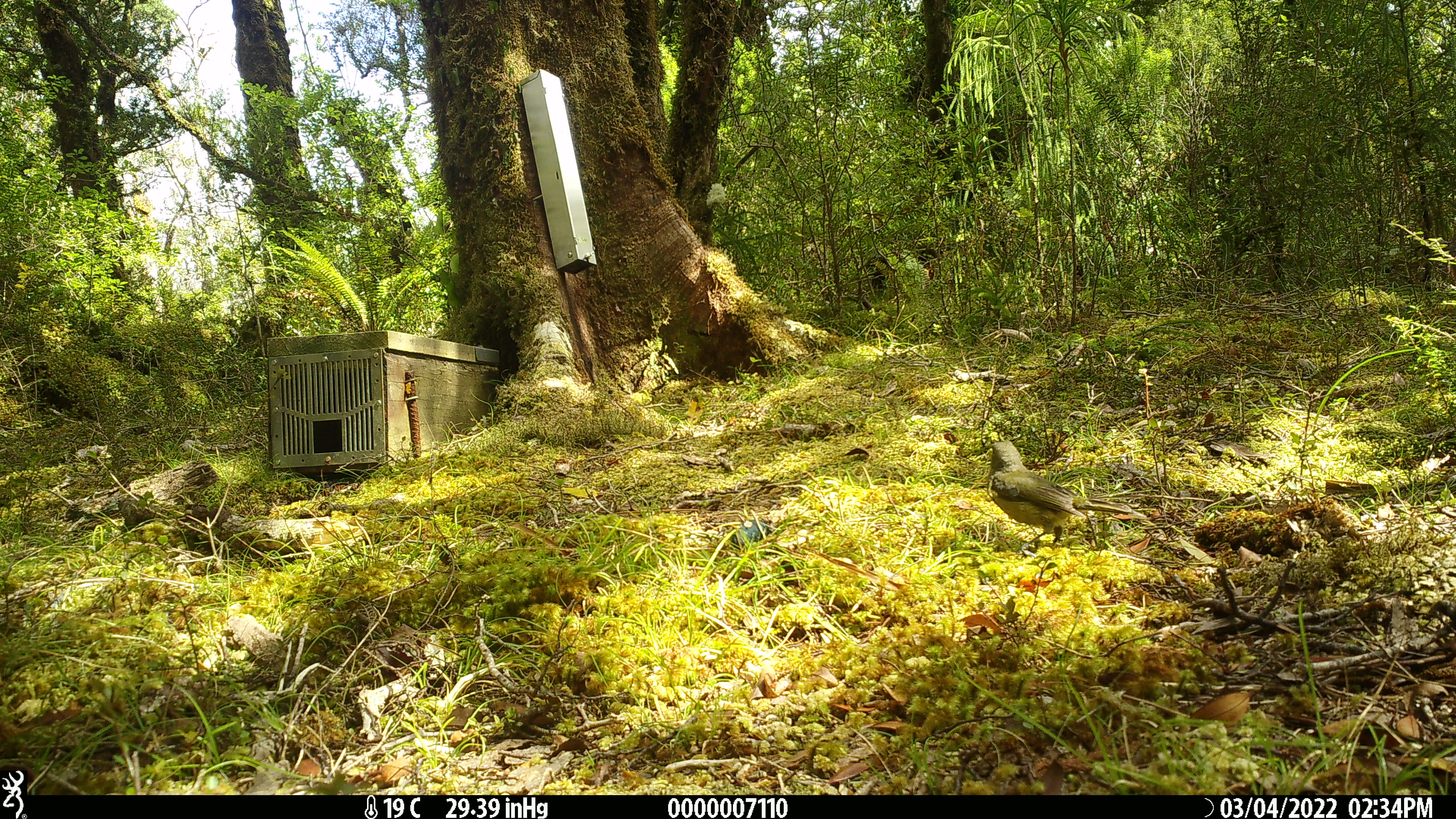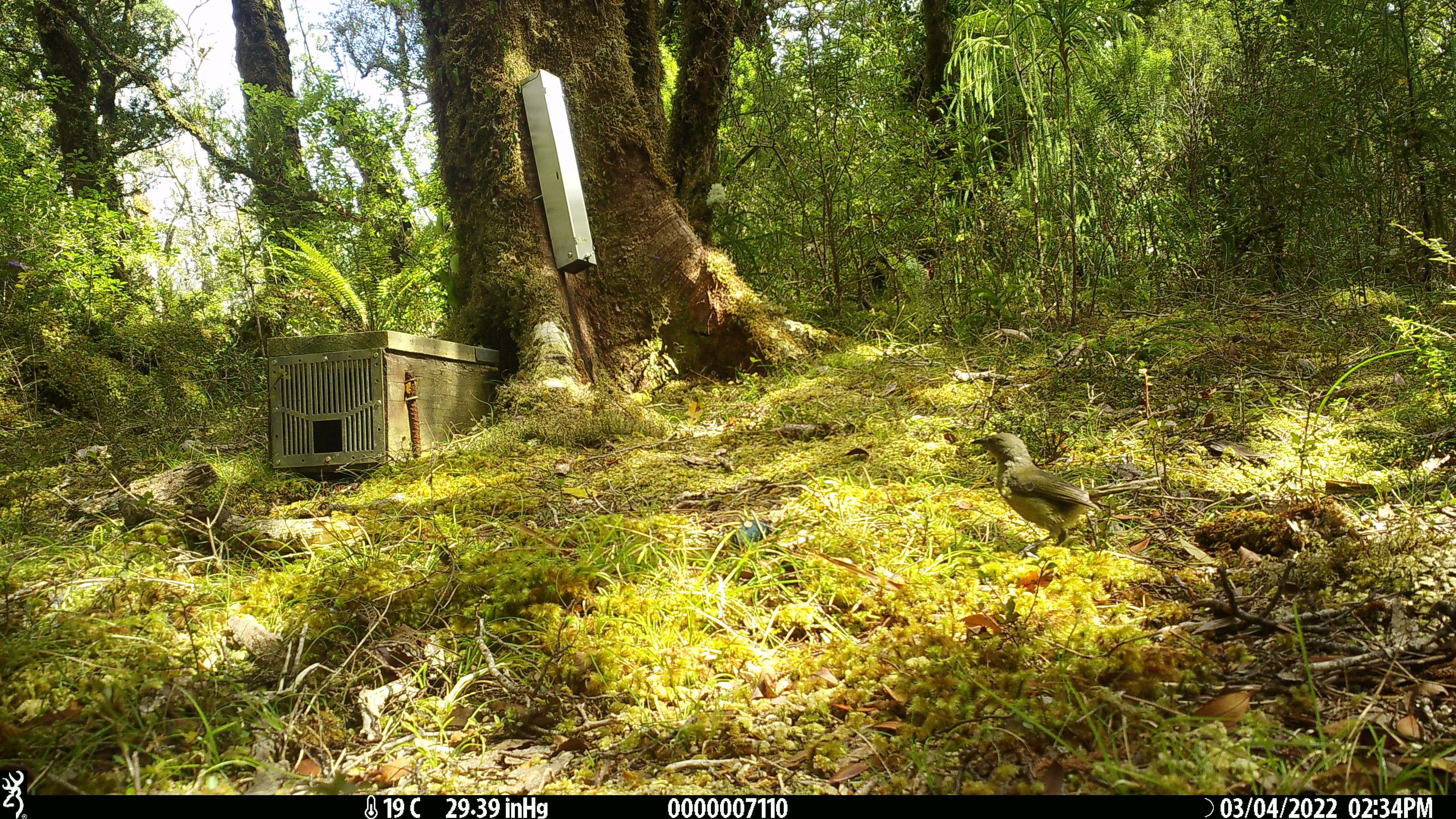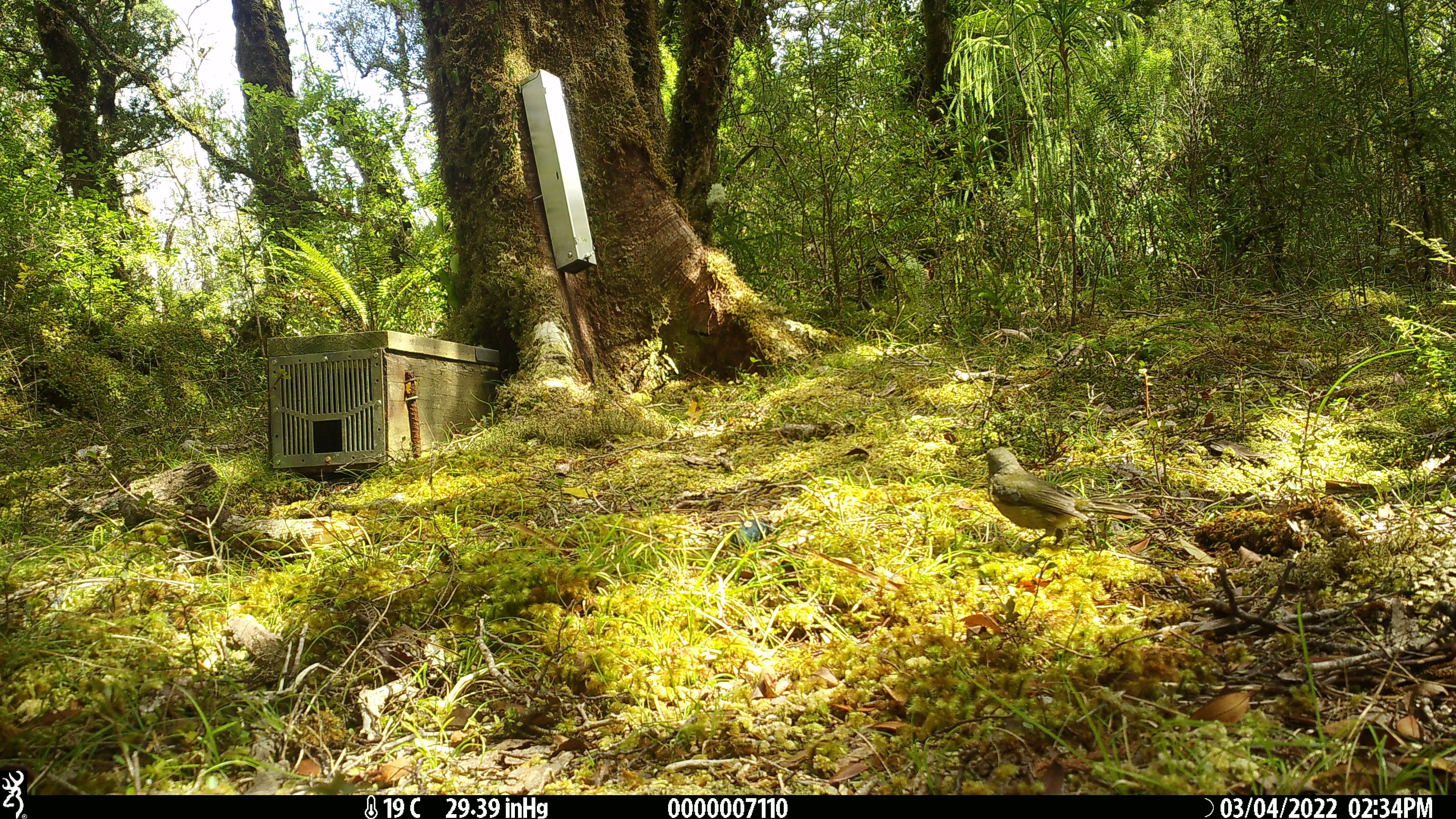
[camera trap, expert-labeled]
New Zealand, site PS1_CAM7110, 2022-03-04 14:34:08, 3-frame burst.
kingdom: Animalia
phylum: Chordata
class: Aves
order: Passeriformes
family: Meliphagidae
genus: Anthornis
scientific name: Anthornis melanura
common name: new zealand bellbird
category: bellbird